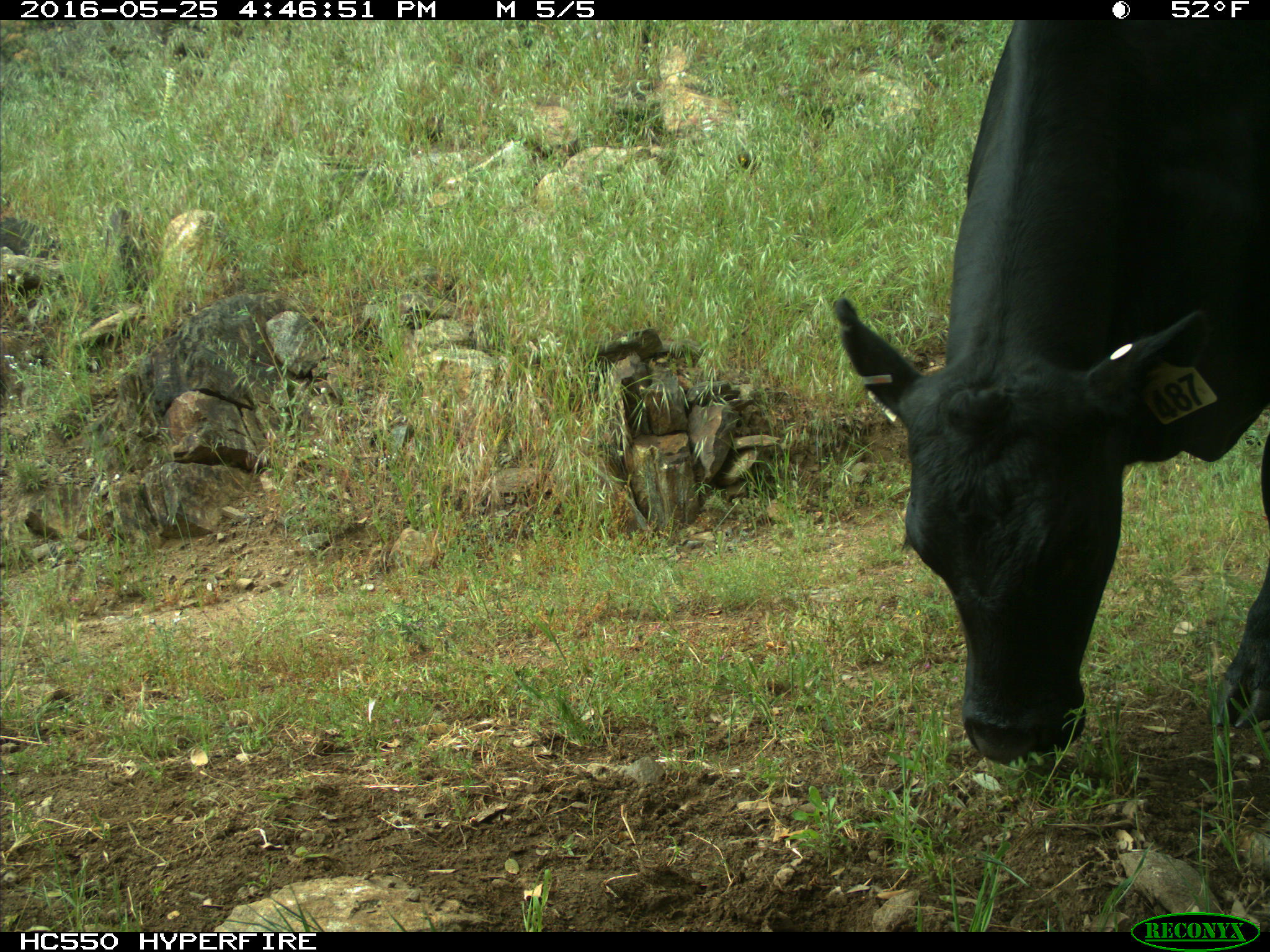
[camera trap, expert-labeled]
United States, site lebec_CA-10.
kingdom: Animalia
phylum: Chordata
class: Mammalia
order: Artiodactyla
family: Bovidae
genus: Bos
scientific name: Bos taurus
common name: domestic cow